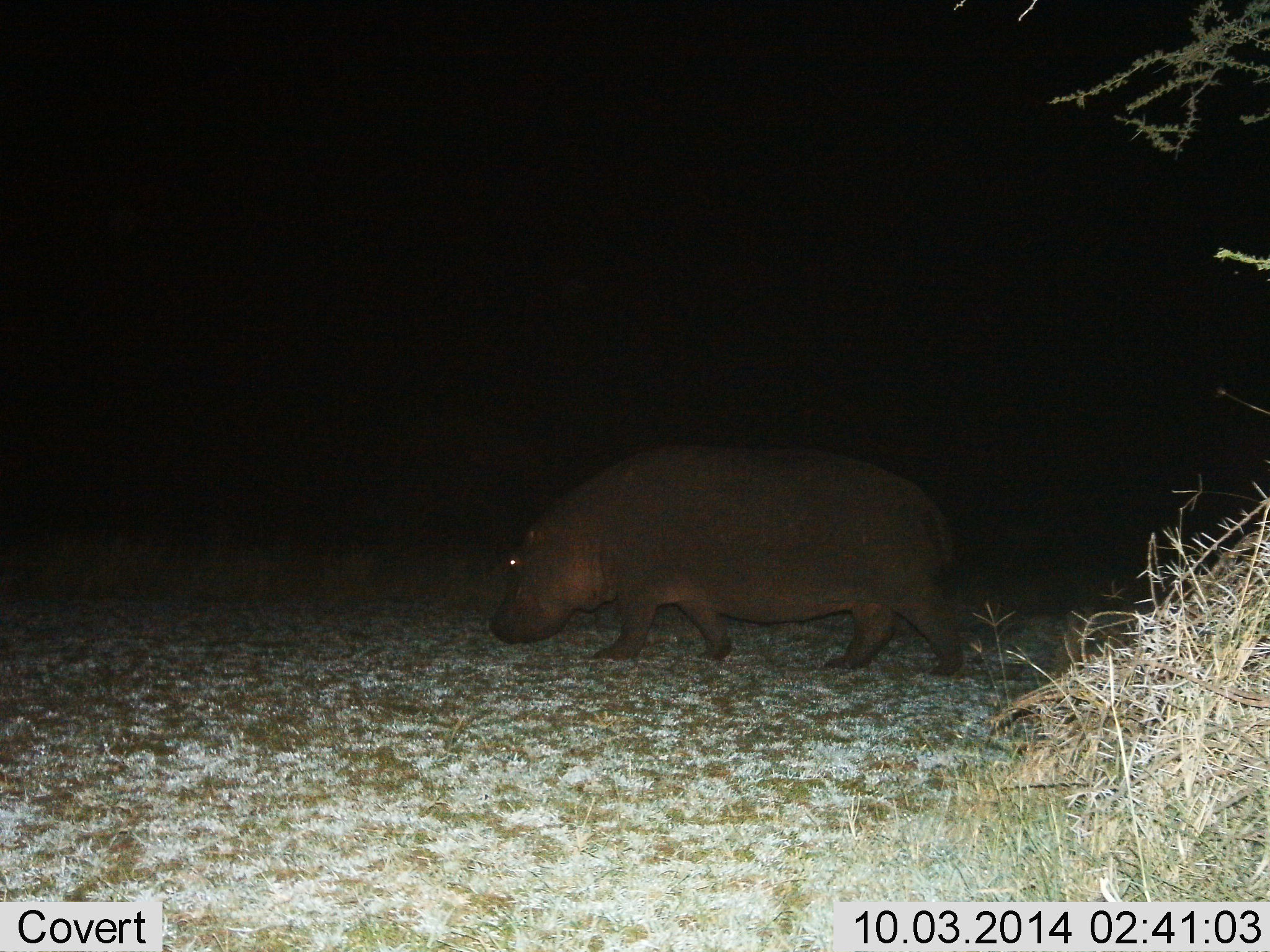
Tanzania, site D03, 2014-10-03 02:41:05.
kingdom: Animalia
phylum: Chordata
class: Mammalia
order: Artiodactyla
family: Hippopotamidae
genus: Hippopotamus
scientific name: Hippopotamus amphibius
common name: hippopotamus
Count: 1.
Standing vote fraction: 20%.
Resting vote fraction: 0%.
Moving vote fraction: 80%.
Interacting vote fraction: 0%.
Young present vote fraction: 0%.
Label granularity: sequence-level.